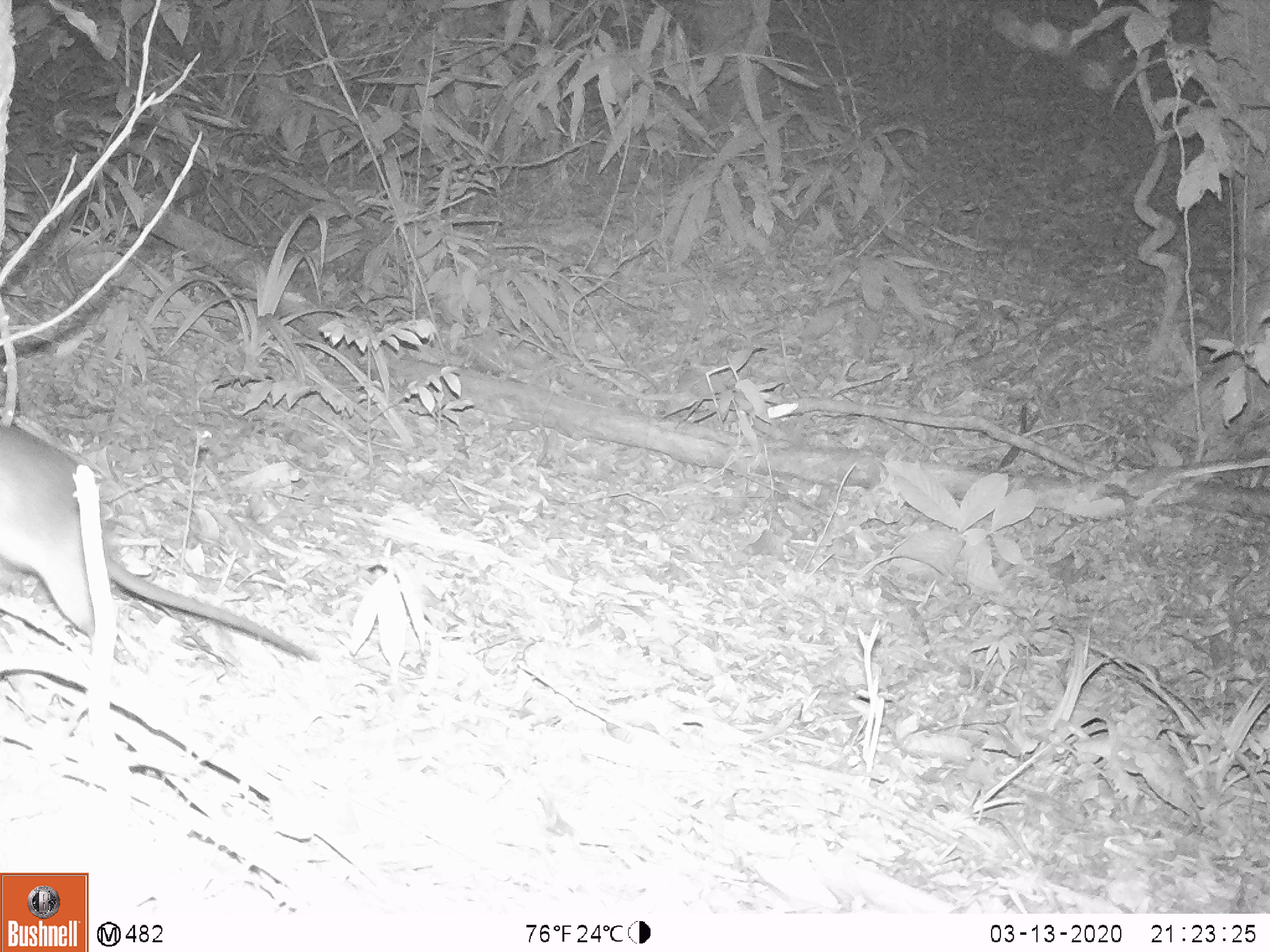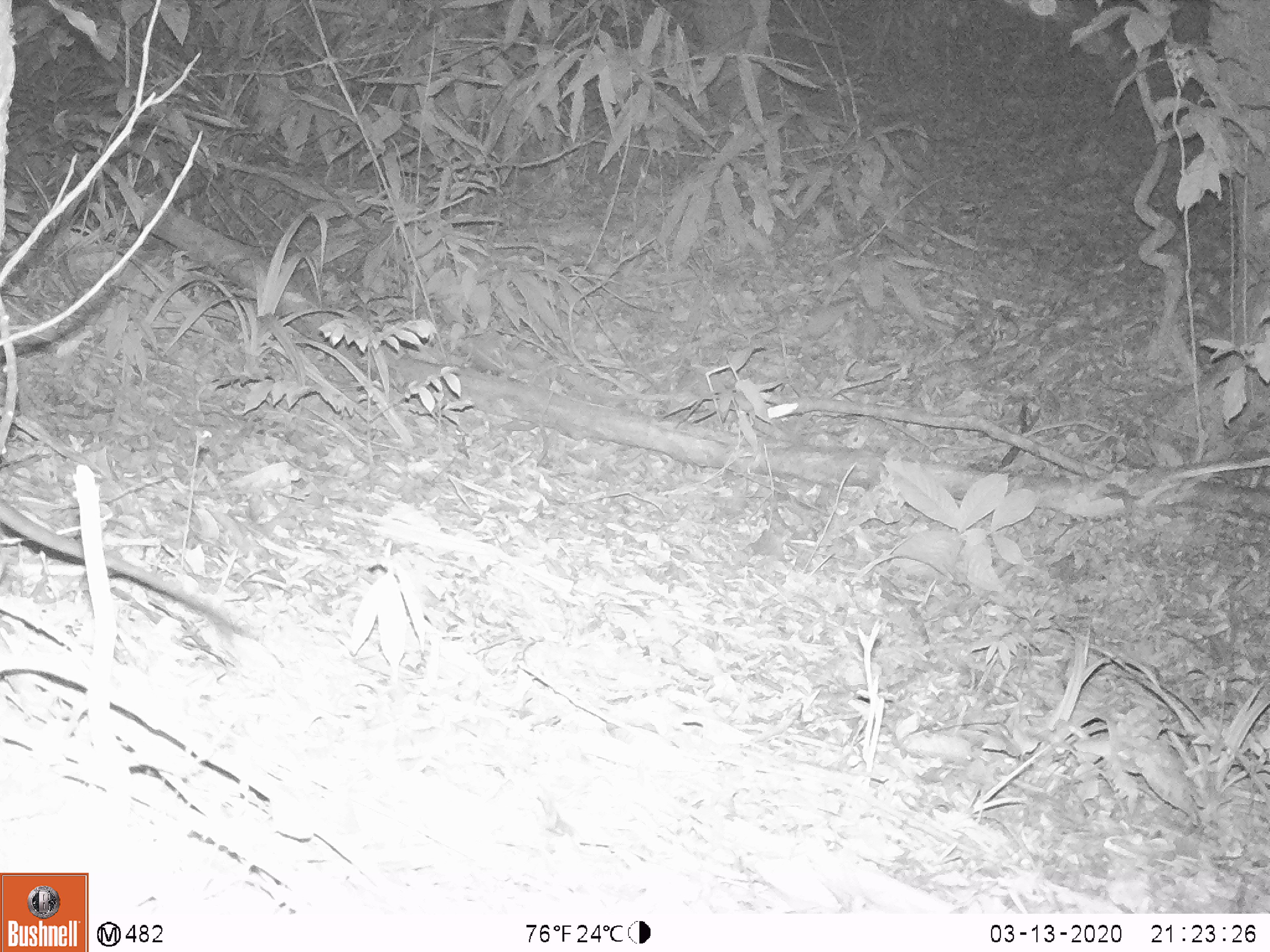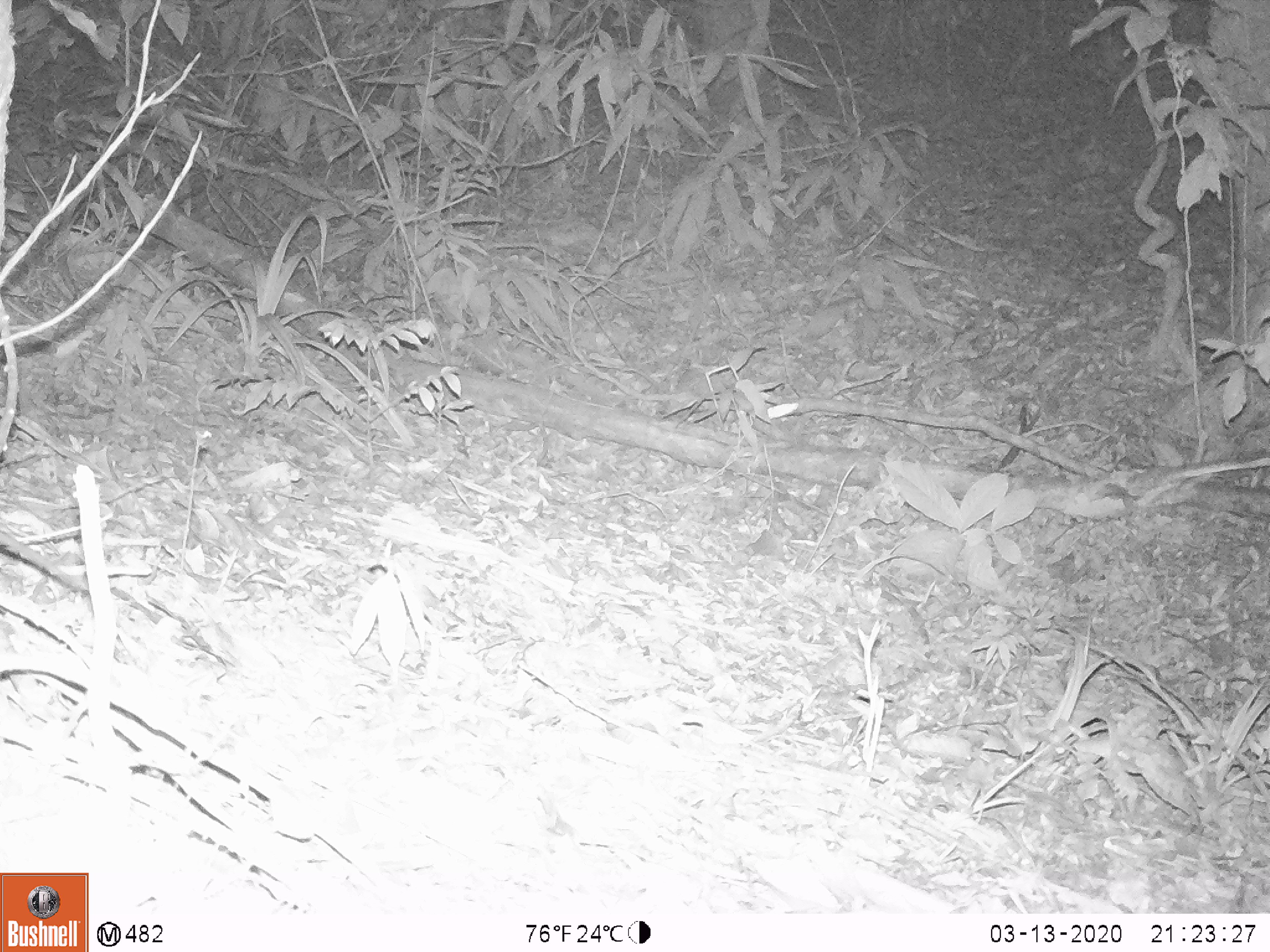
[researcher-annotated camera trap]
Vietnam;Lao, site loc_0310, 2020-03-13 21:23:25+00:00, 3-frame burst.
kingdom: Animalia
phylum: Chordata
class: Mammalia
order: Rodentia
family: Muridae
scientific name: Muridae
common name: old-world mice and rats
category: unidentified murid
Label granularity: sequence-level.